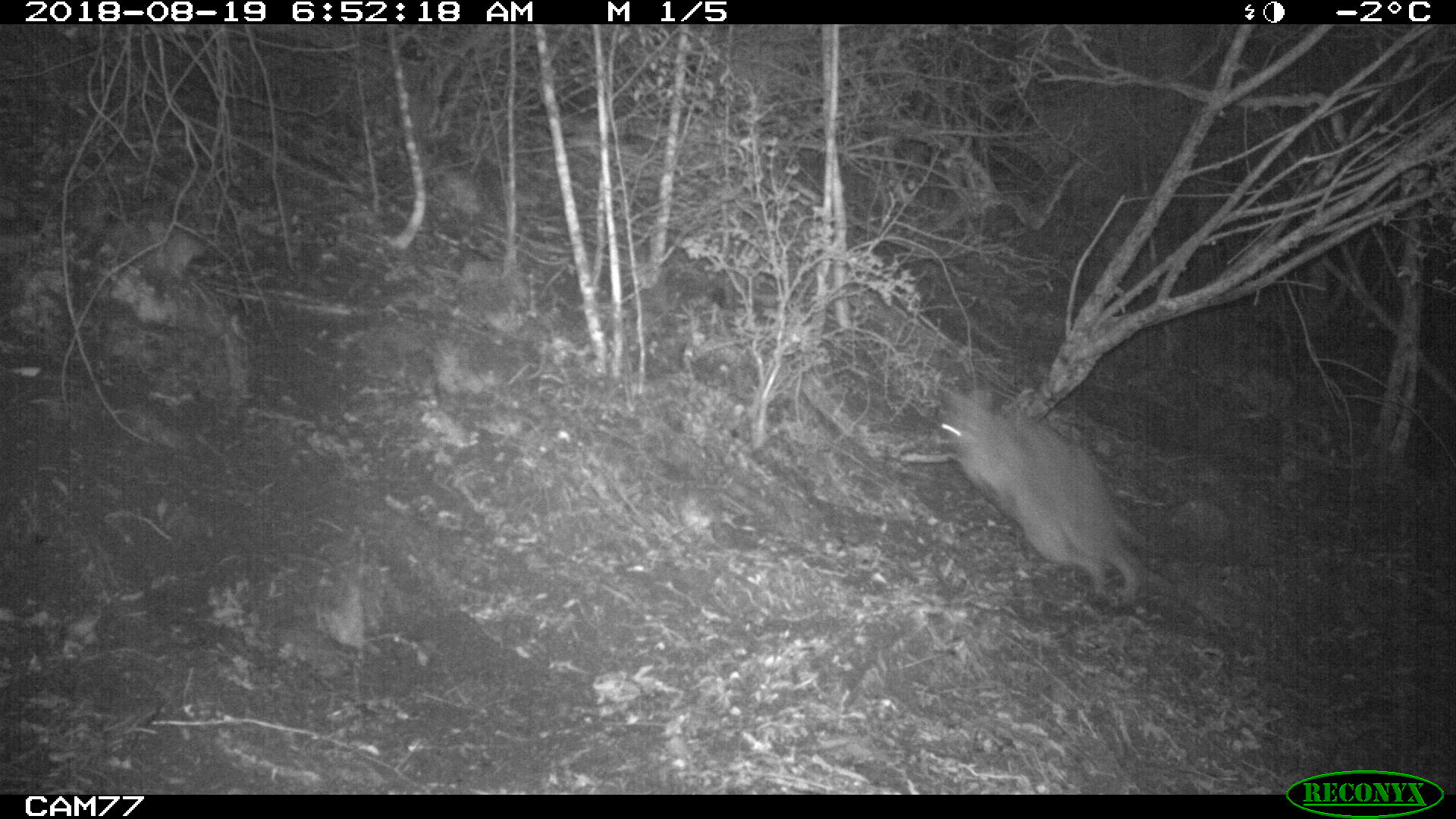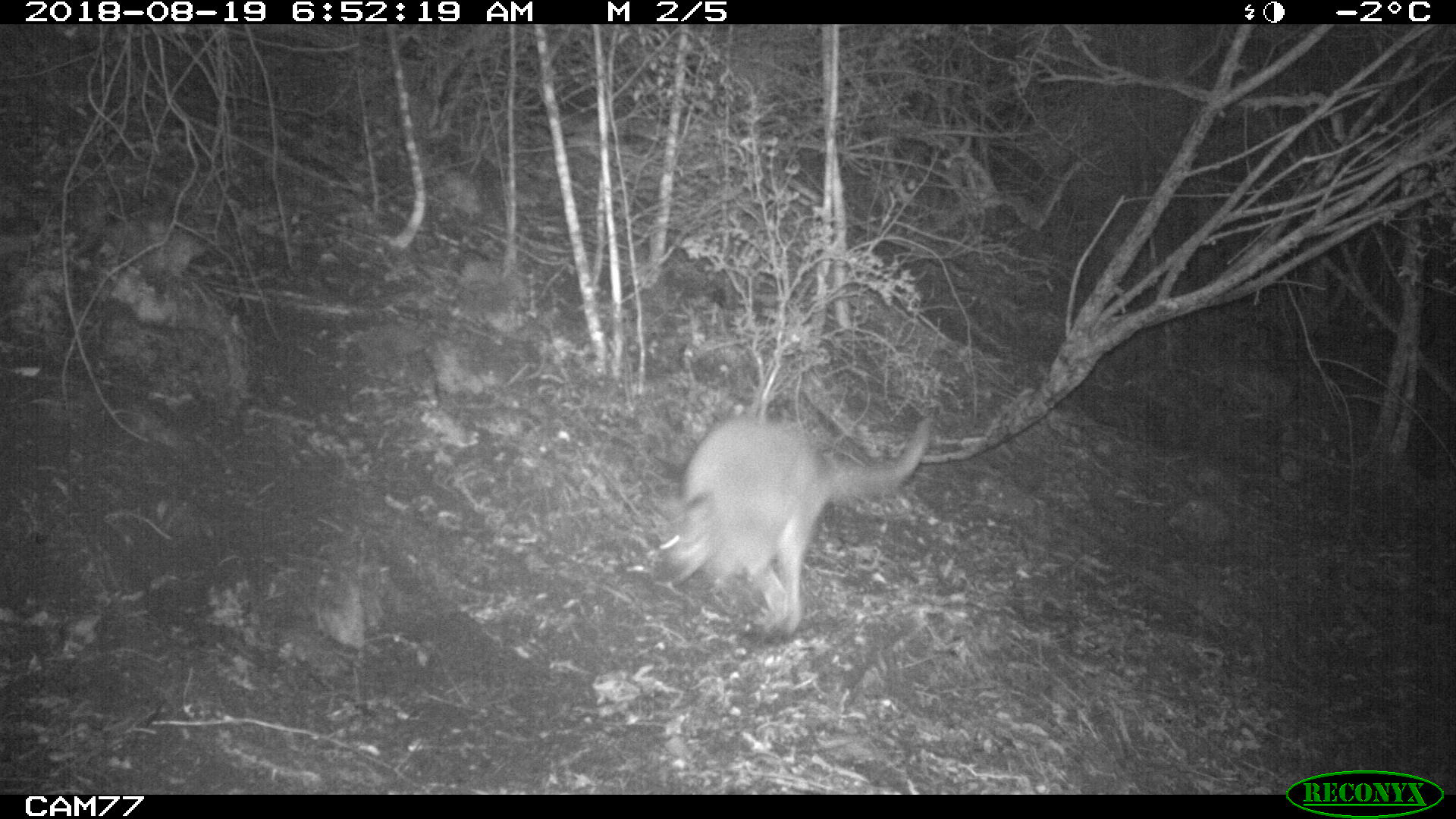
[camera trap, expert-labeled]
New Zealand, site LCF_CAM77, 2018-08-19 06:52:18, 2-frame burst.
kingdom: Animalia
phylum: Chordata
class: Mammalia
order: Diprotodontia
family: Macropodidae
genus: Notamacropus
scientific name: Notamacropus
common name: wallaby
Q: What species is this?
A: Wallaby (Notamacropus).